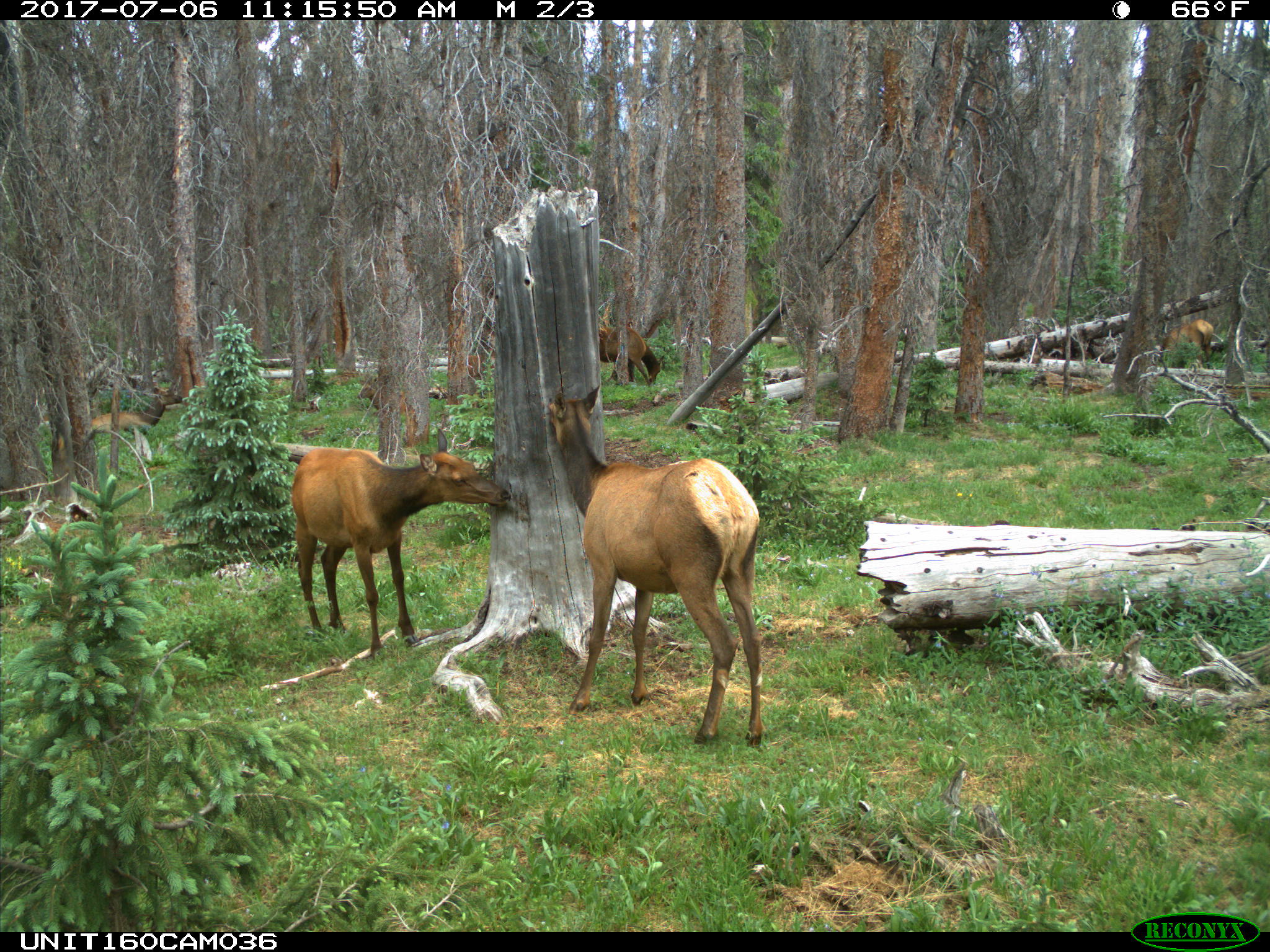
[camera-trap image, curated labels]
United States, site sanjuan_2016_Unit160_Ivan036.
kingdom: Animalia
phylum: Chordata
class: Mammalia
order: Artiodactyla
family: Cervidae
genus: Cervus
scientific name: Cervus elaphus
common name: red deer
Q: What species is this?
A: Cervus elaphus (red deer).